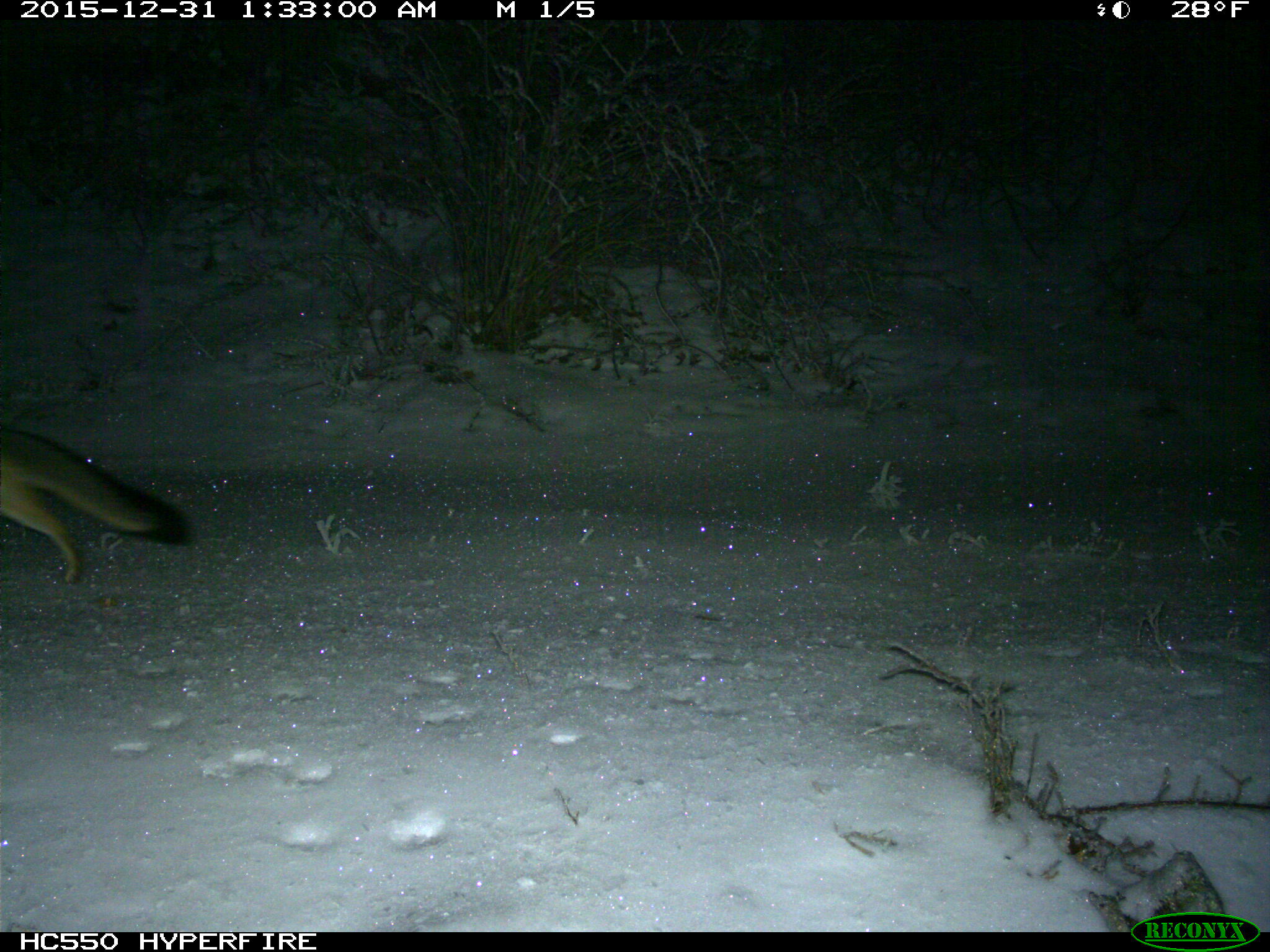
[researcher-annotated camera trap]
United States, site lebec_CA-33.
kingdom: Animalia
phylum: Chordata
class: Mammalia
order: Carnivora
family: Canidae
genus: Urocyon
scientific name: Urocyon cinereoargenteus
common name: gray fox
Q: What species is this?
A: Urocyon cinereoargenteus (gray fox).